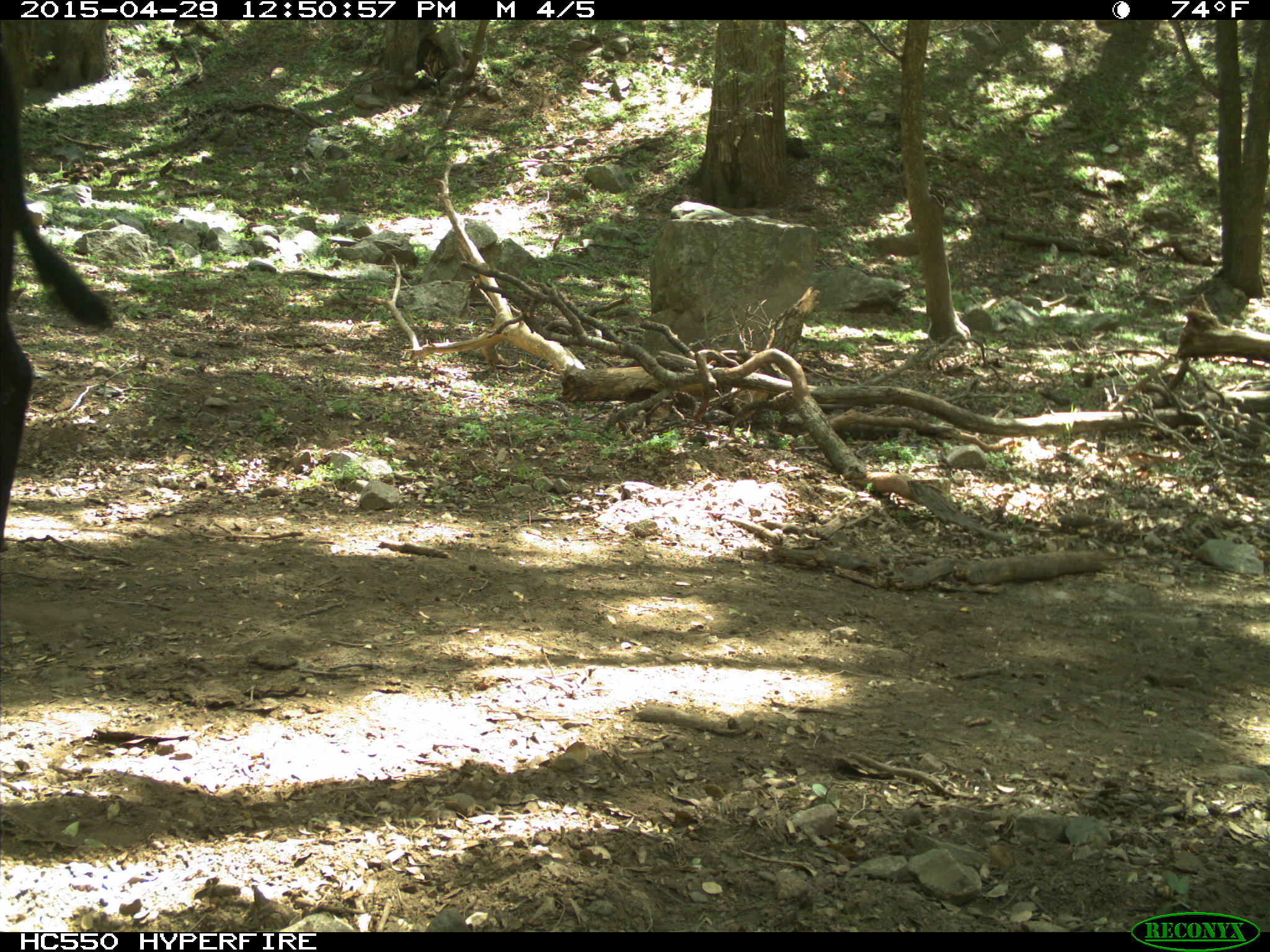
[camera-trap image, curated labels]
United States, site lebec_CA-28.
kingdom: Animalia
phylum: Chordata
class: Mammalia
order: Artiodactyla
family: Bovidae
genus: Bos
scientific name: Bos taurus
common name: domestic cow